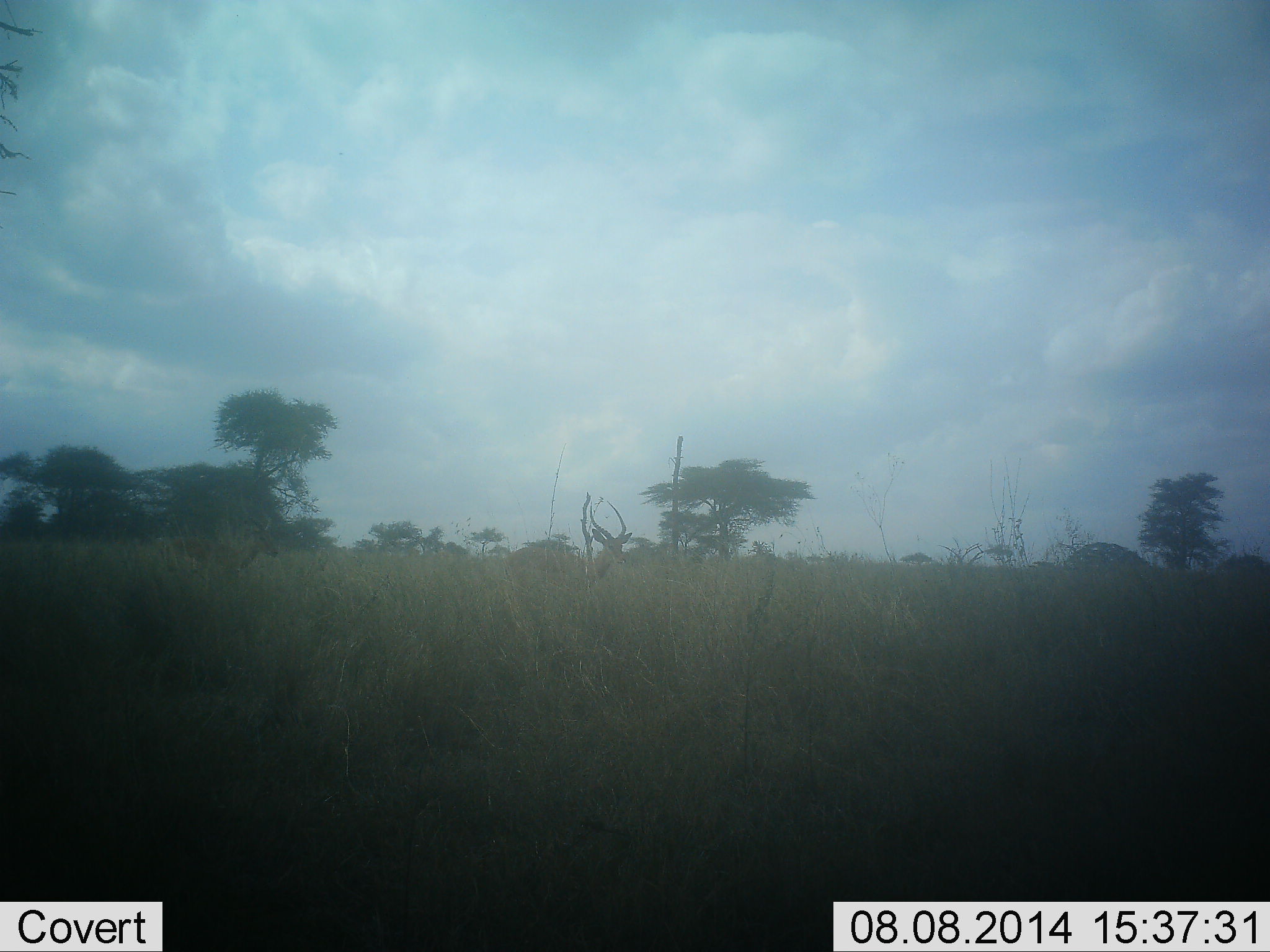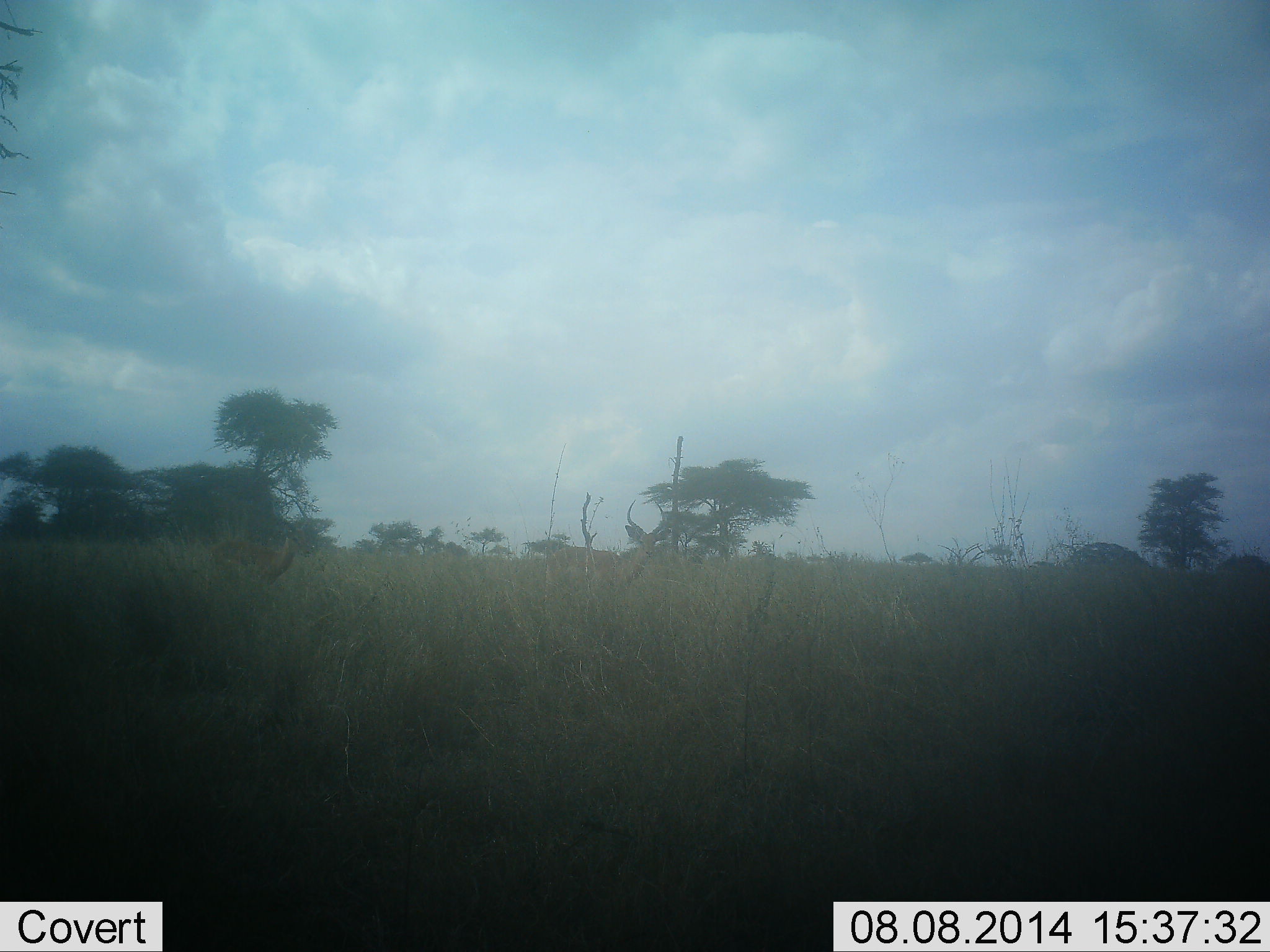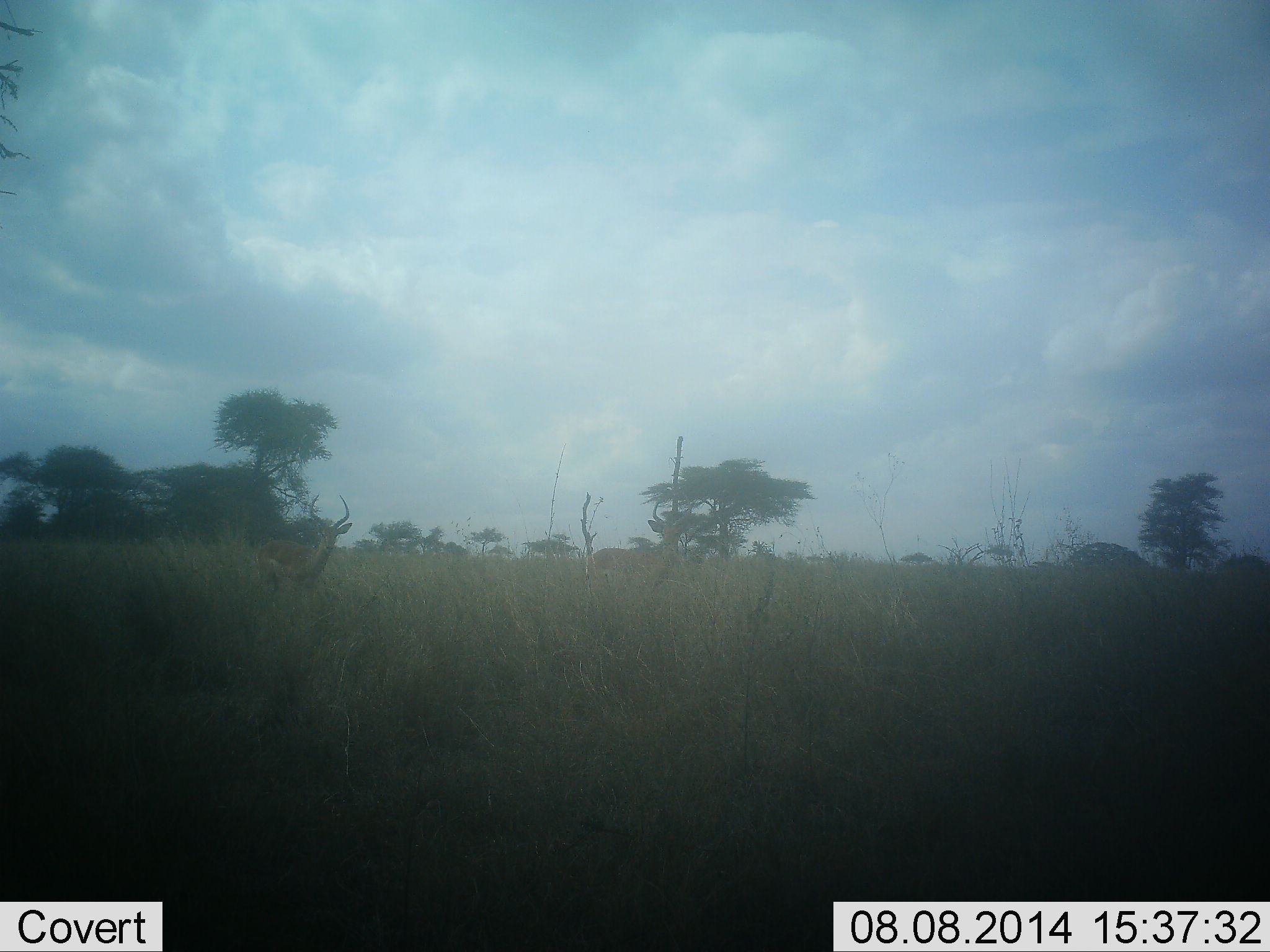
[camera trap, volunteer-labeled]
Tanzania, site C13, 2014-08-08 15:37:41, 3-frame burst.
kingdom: Animalia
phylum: Chordata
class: Mammalia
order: Artiodactyla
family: Bovidae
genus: Aepyceros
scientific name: Aepyceros melampus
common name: impala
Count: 2.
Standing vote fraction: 20%.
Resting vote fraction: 0%.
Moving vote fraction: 100%.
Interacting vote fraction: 0%.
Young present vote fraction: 0%.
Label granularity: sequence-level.